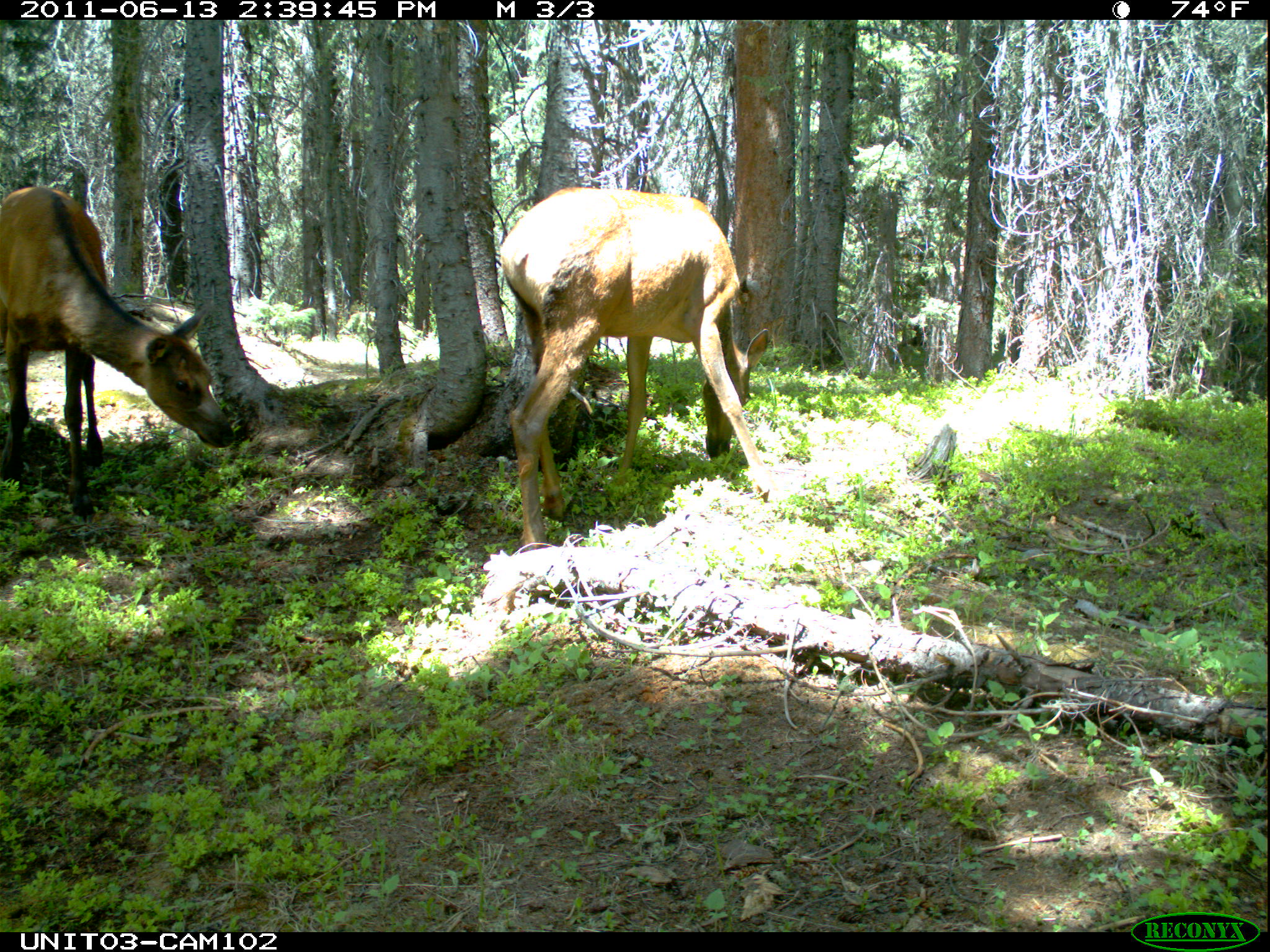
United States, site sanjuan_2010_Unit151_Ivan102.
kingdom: Animalia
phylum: Chordata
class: Mammalia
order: Artiodactyla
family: Cervidae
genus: Cervus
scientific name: Cervus elaphus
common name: red deer